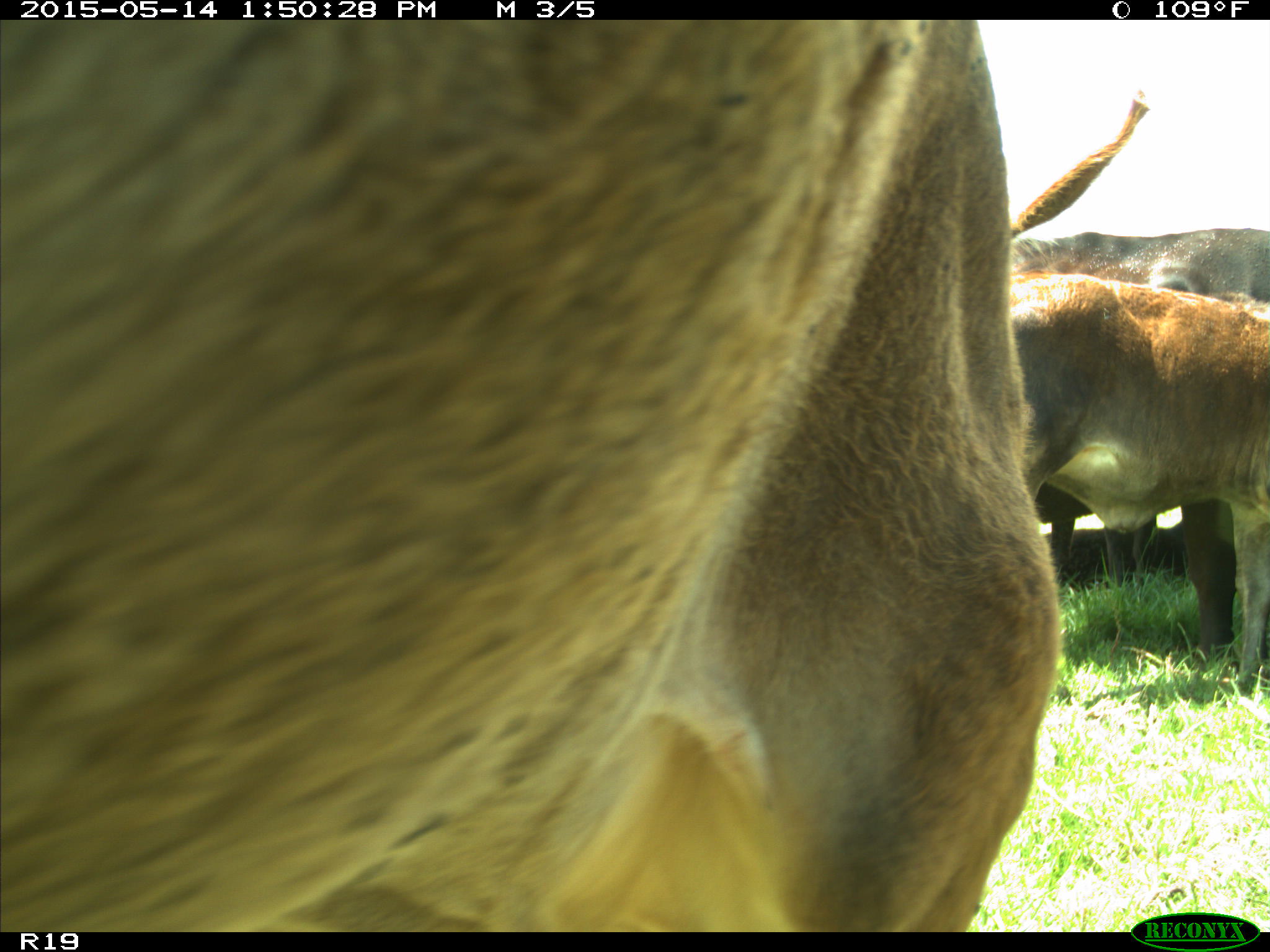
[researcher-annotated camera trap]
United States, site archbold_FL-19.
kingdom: Animalia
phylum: Chordata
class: Mammalia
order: Artiodactyla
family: Bovidae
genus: Bos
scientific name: Bos taurus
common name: domestic cow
Bos taurus (domestic cow).